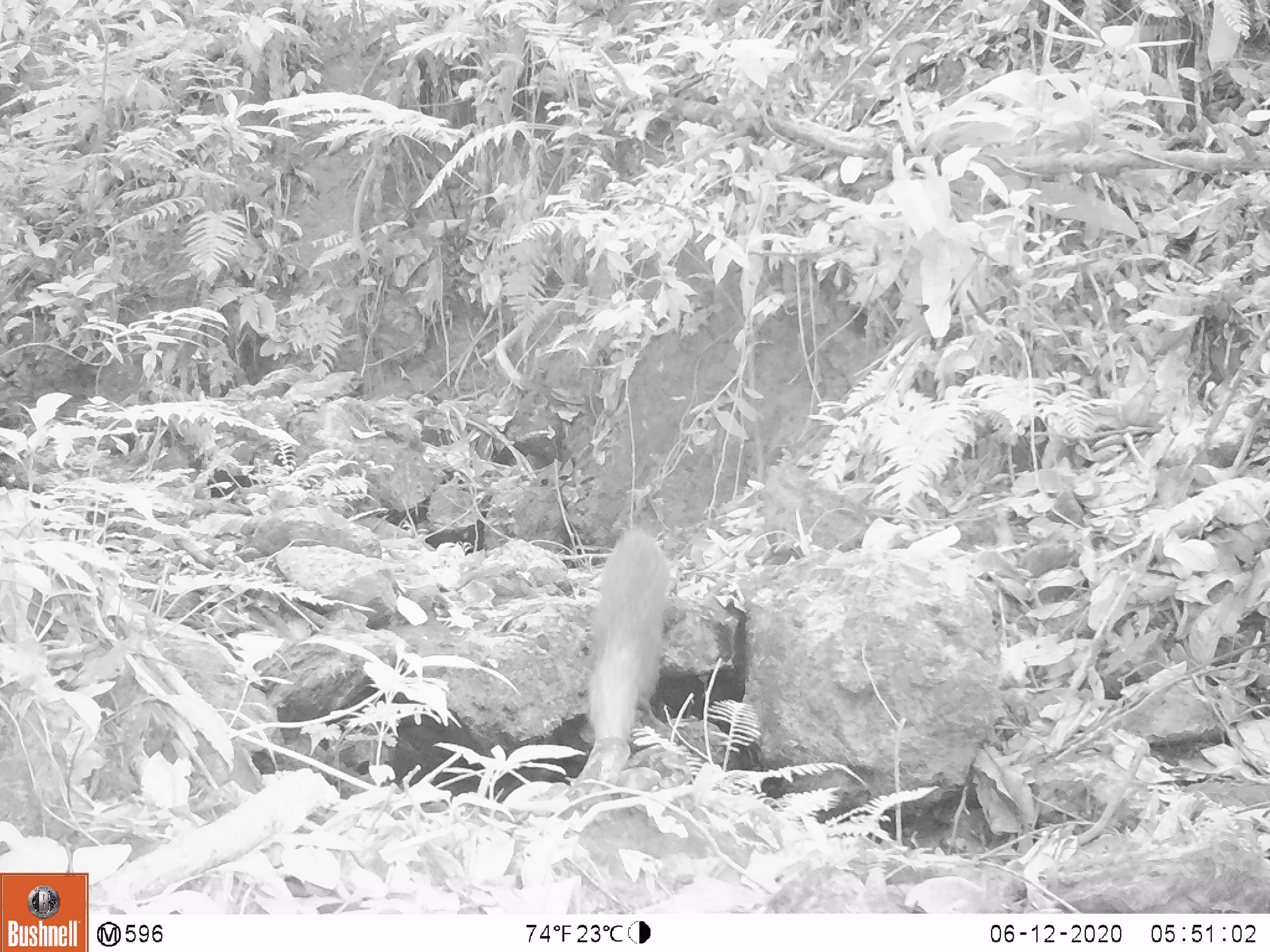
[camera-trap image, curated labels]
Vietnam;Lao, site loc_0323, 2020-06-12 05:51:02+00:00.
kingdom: Animalia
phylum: Chordata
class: Mammalia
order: Carnivora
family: Herpestidae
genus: Urva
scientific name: Urva urva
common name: crab-eating mongoose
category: crab eating mongoose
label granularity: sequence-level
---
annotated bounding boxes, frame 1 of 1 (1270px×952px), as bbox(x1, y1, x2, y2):
crab eating mongoose: bbox(584, 523, 673, 737)